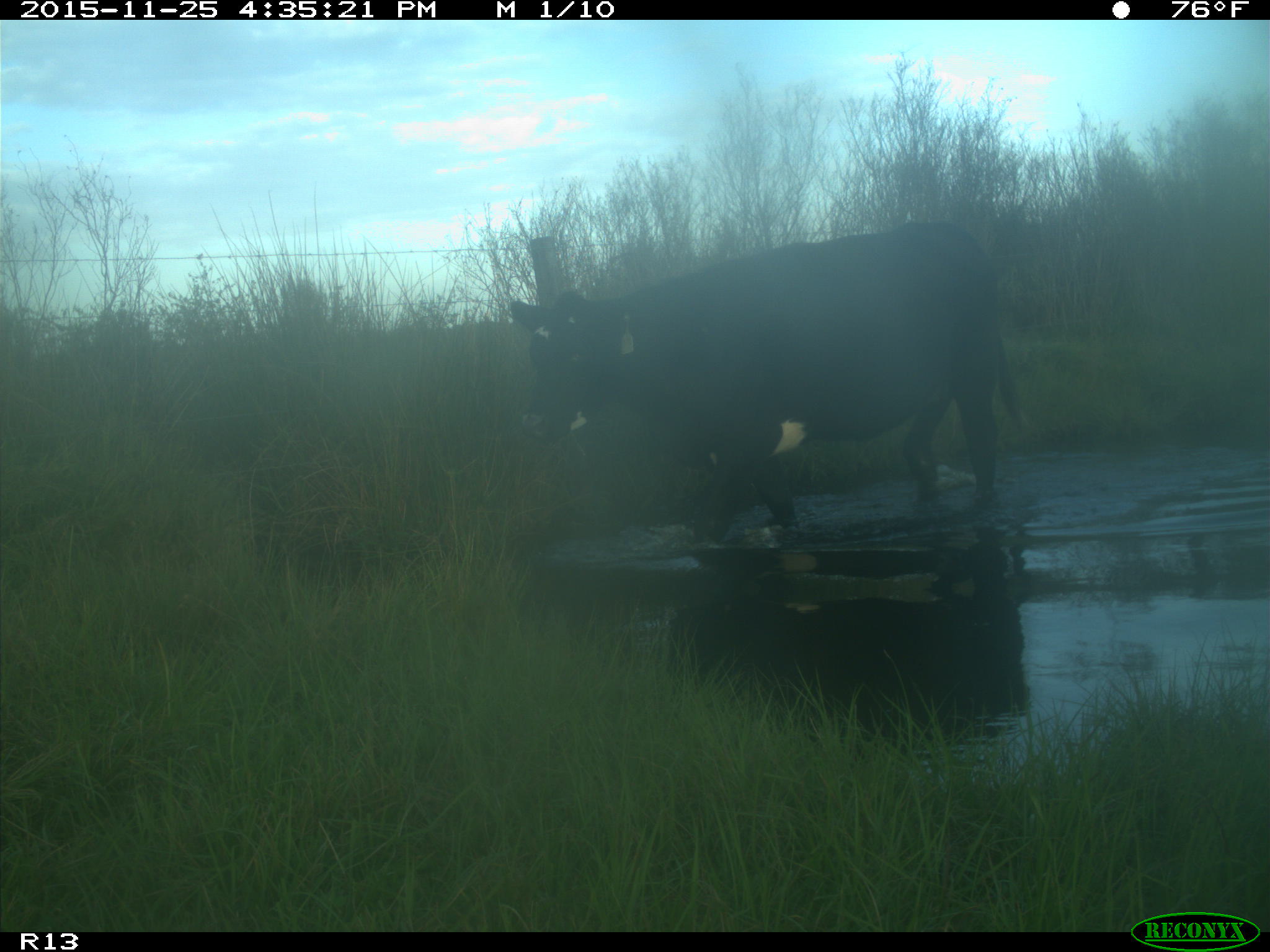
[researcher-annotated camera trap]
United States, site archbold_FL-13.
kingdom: Animalia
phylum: Chordata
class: Mammalia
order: Artiodactyla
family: Bovidae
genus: Bos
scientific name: Bos taurus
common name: domestic cow